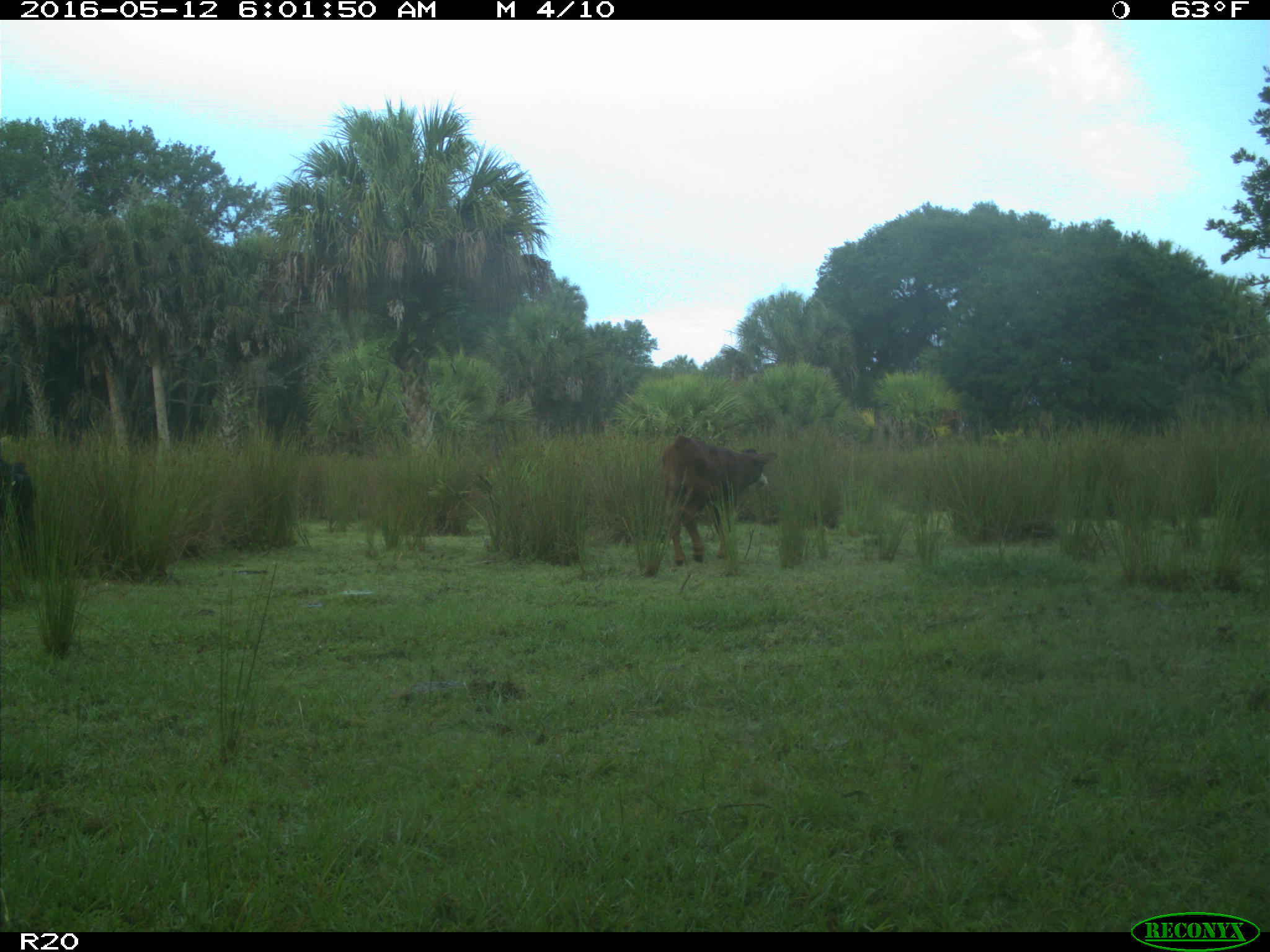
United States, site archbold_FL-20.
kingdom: Animalia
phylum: Chordata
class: Mammalia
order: Artiodactyla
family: Bovidae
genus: Bos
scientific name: Bos taurus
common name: domestic cow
Bos taurus (domestic cow).